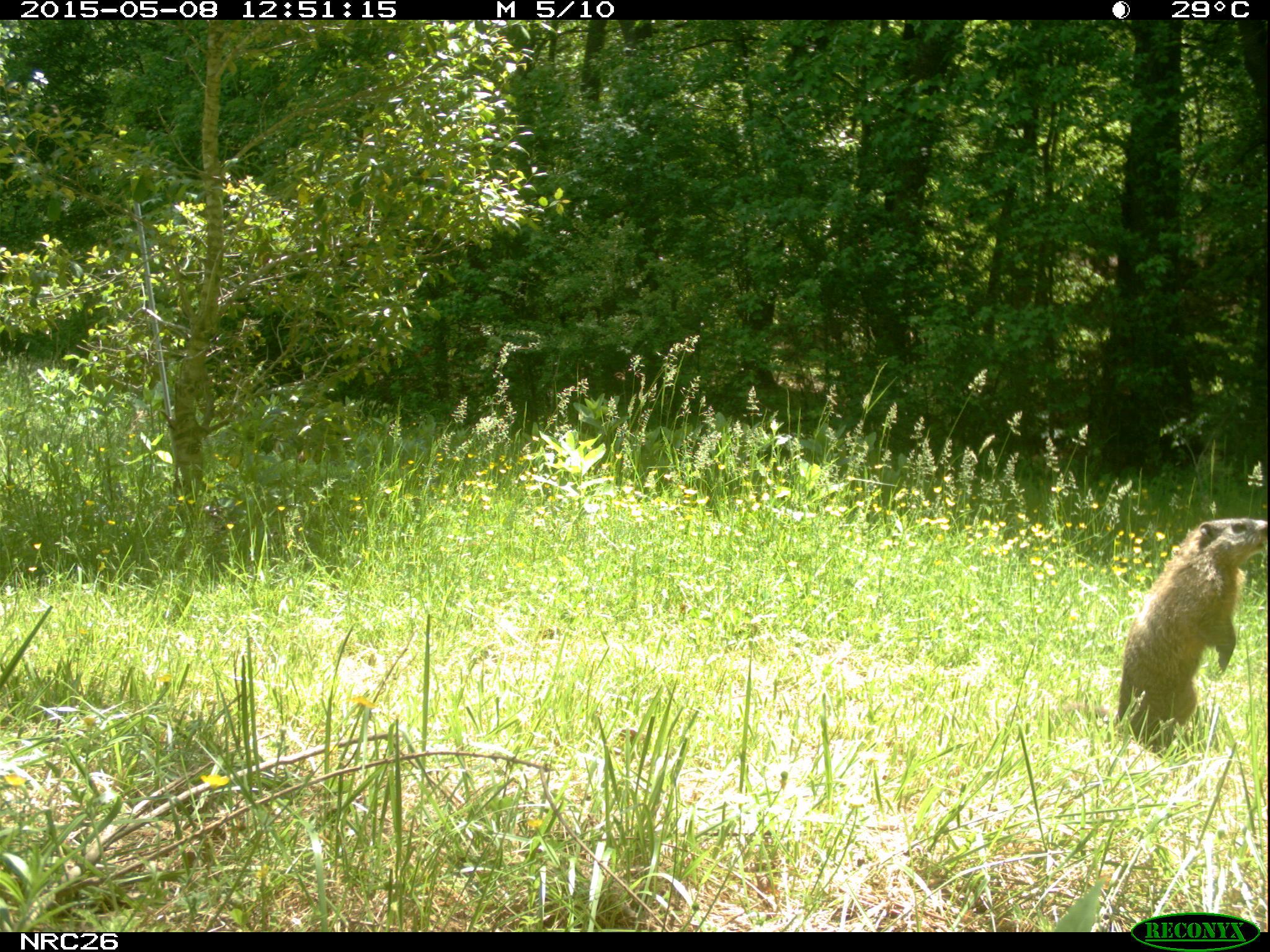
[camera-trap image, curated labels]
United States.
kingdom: Animalia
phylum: Chordata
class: Mammalia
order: Rodentia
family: Sciuridae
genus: Marmota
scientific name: Marmota monax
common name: woodchuck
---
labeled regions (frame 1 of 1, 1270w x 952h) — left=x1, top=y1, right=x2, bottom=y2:
Woodchuck: left=1106, top=511, right=1270, bottom=739